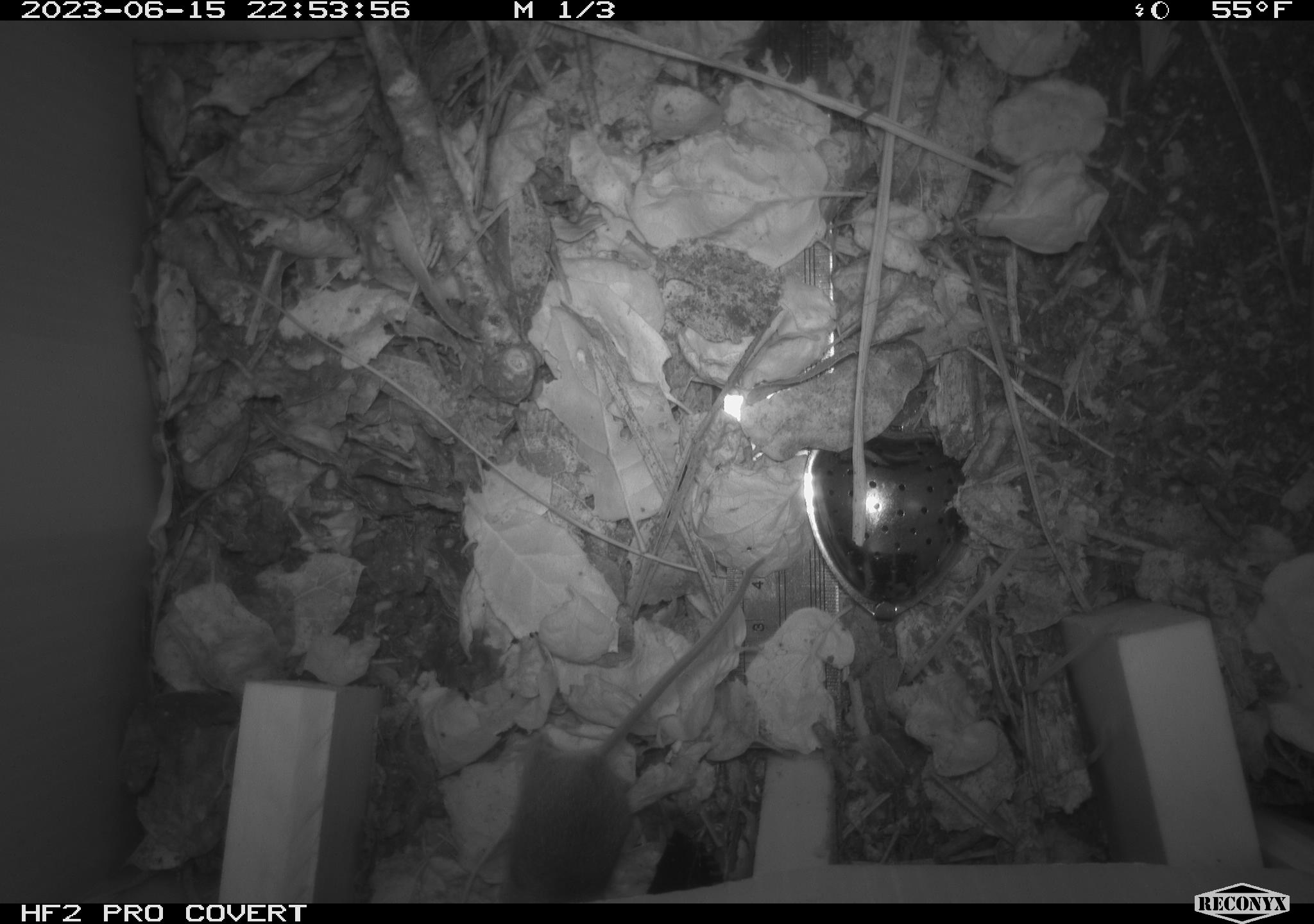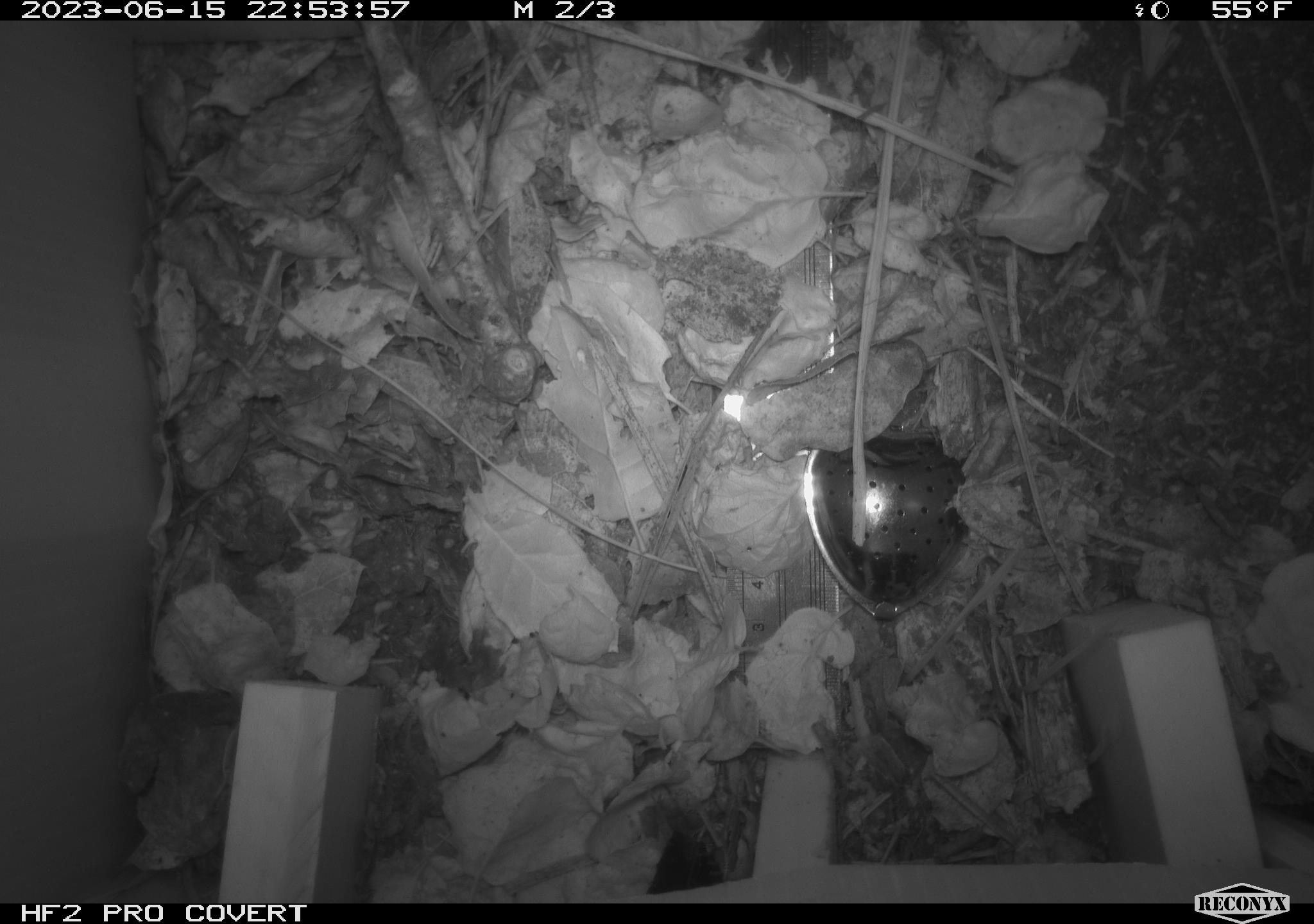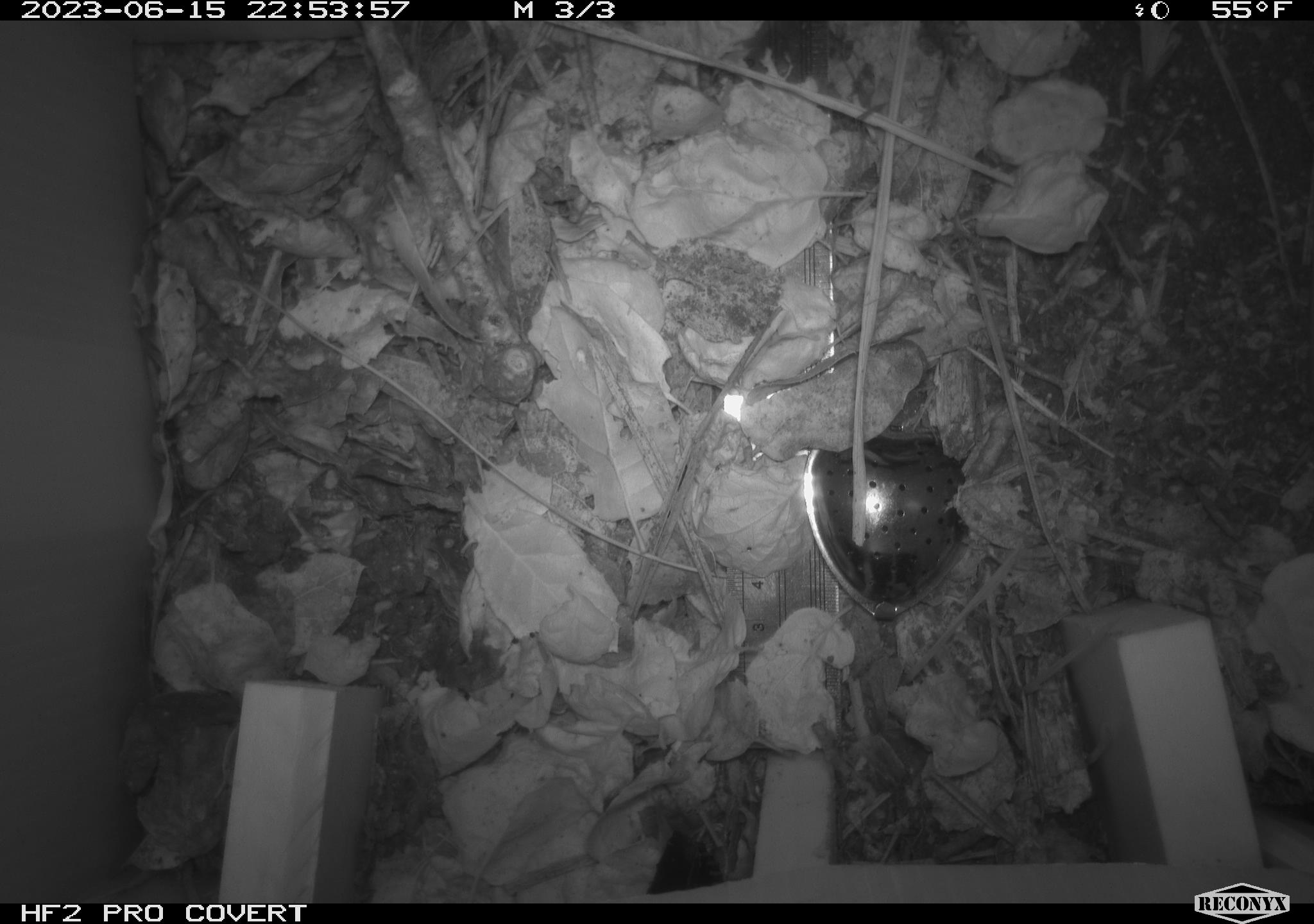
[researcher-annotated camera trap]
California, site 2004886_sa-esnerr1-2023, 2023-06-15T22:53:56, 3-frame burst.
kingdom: Animalia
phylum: Chordata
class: Mammalia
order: Rodentia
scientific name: Rodentia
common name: mouse species